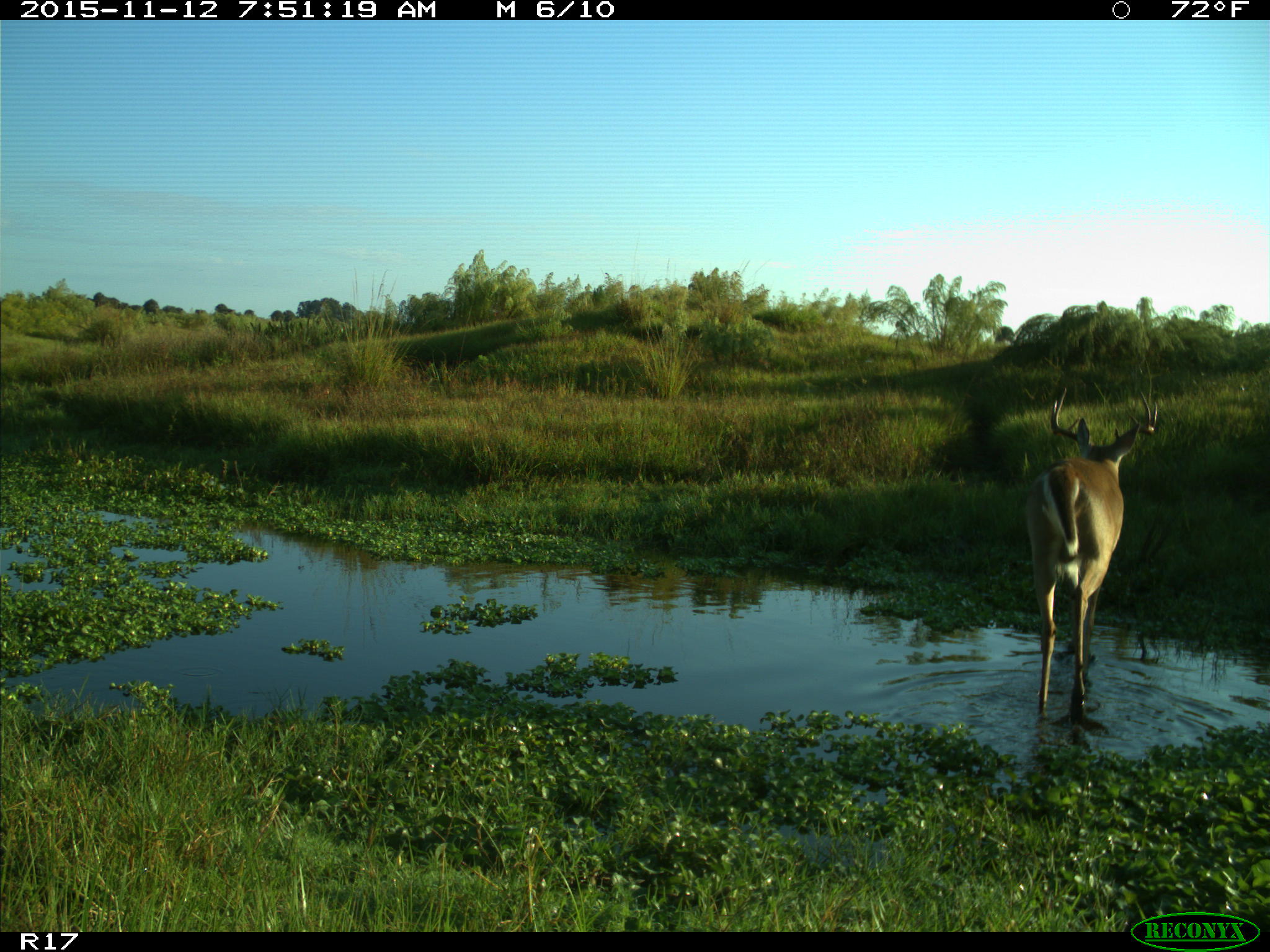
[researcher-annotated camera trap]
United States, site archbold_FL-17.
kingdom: Animalia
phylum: Chordata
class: Mammalia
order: Artiodactyla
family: Cervidae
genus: Odocoileus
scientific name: Odocoileus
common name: deer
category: unidentified deer